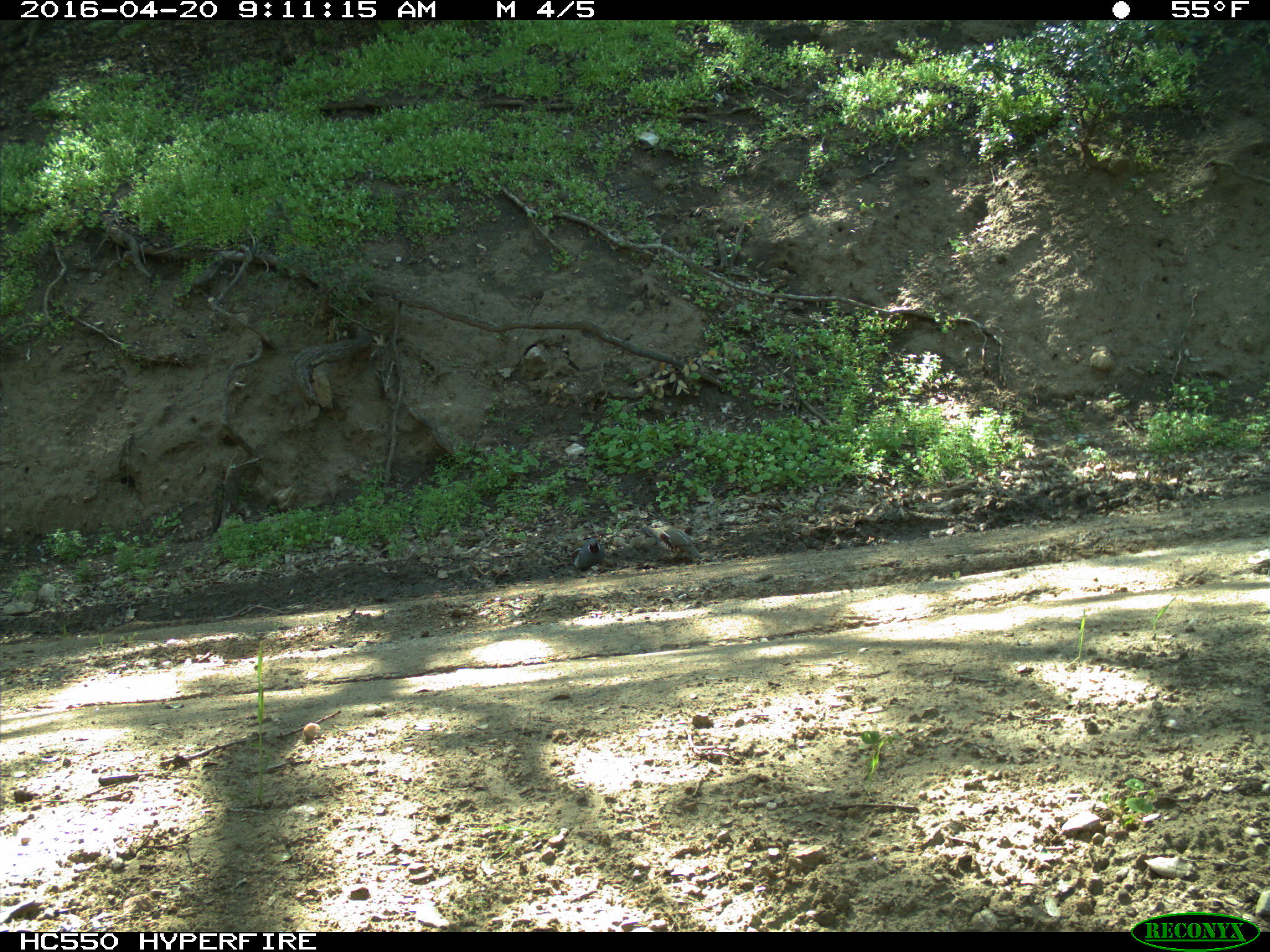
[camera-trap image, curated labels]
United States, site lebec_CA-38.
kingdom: Animalia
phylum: Chordata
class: Aves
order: Galliformes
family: Odontophoridae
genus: Callipepla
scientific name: Callipepla californica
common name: california quail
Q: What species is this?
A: Callipepla californica (california quail).